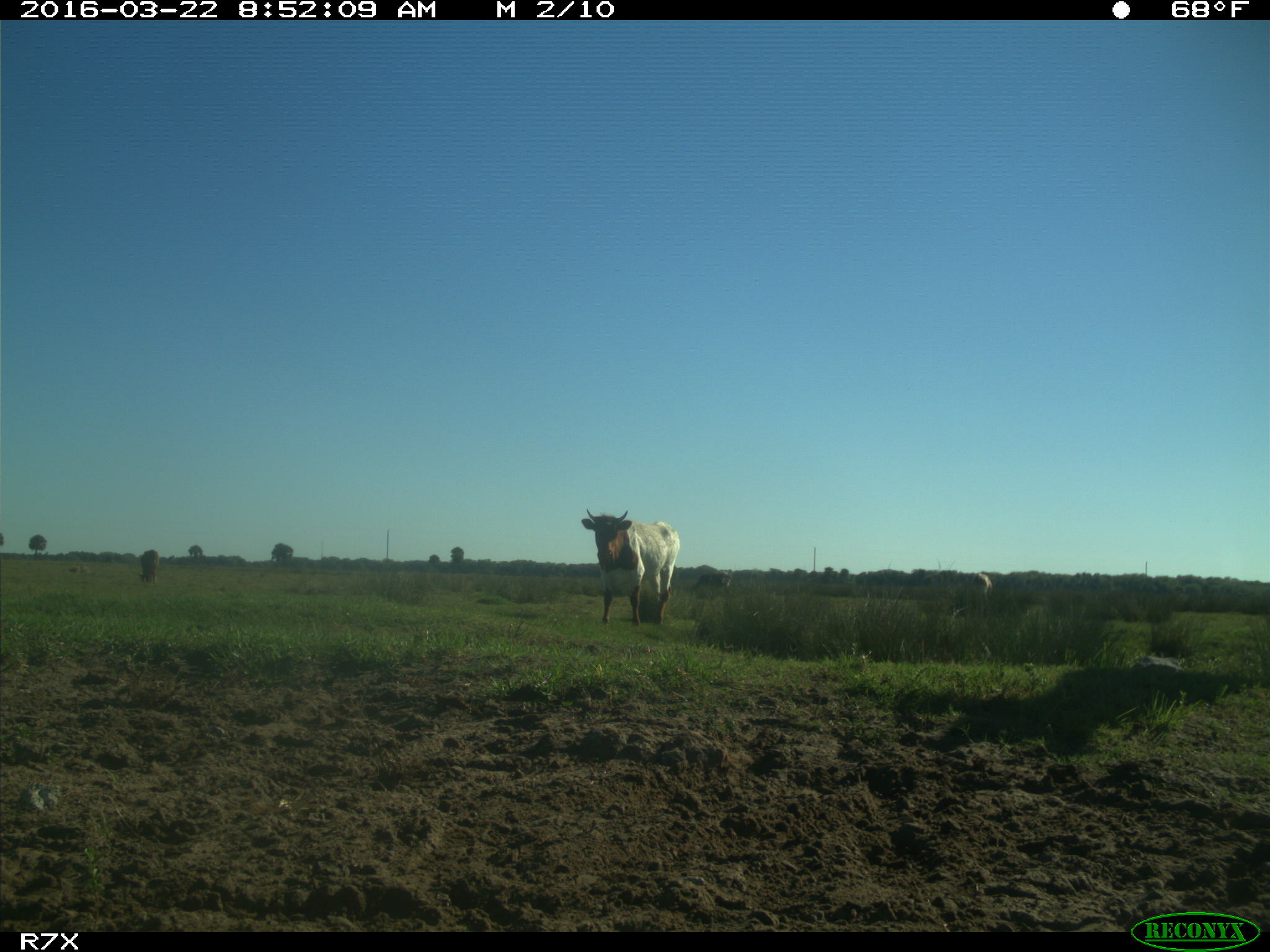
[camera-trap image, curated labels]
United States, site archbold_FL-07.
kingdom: Animalia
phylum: Chordata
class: Mammalia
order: Artiodactyla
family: Bovidae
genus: Bos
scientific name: Bos taurus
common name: domestic cow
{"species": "Bos taurus (domestic cow)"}